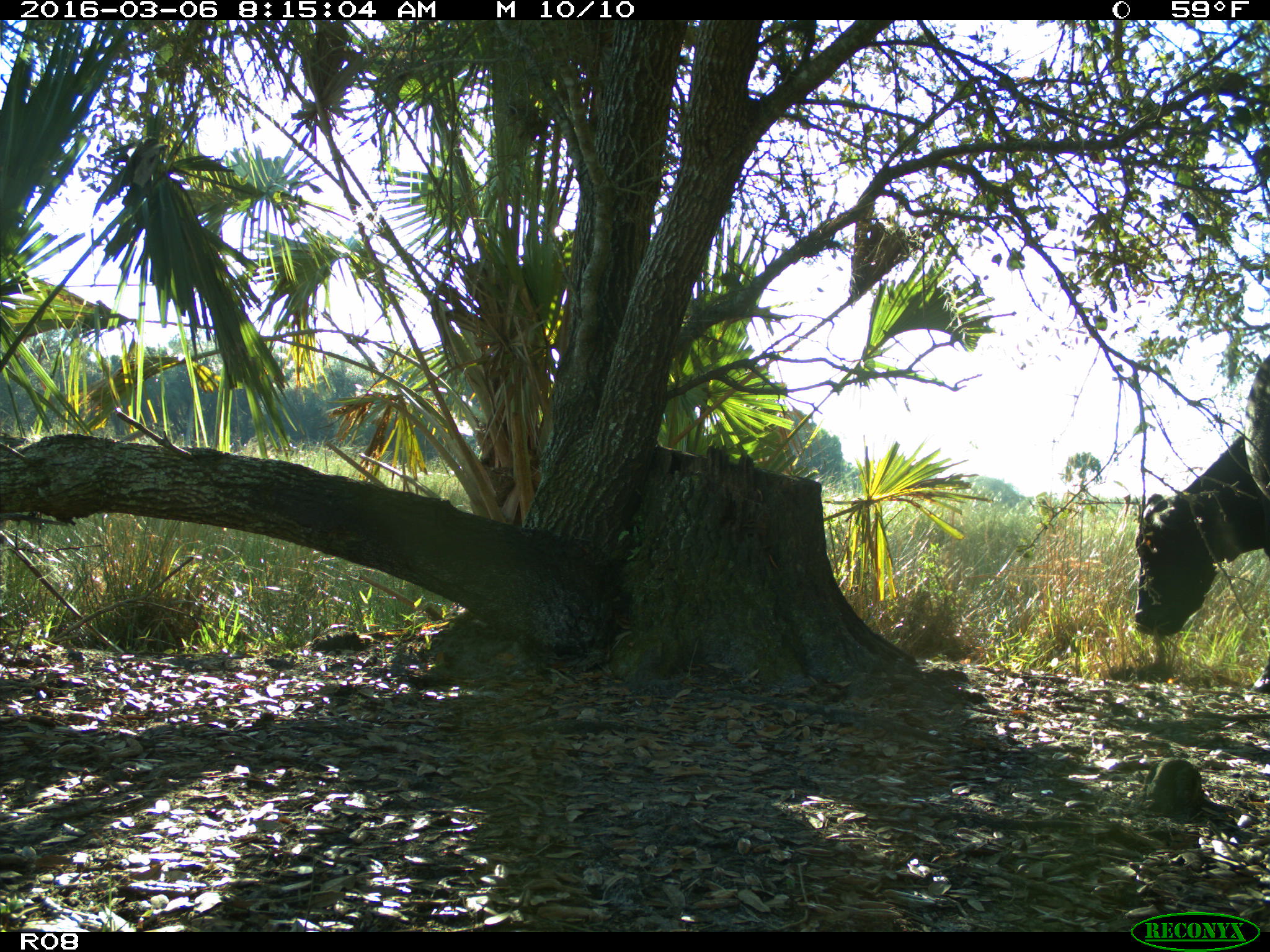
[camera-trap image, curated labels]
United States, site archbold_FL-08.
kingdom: Animalia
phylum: Chordata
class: Mammalia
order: Artiodactyla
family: Bovidae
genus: Bos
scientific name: Bos taurus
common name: domestic cow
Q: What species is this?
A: Bos taurus (domestic cow).